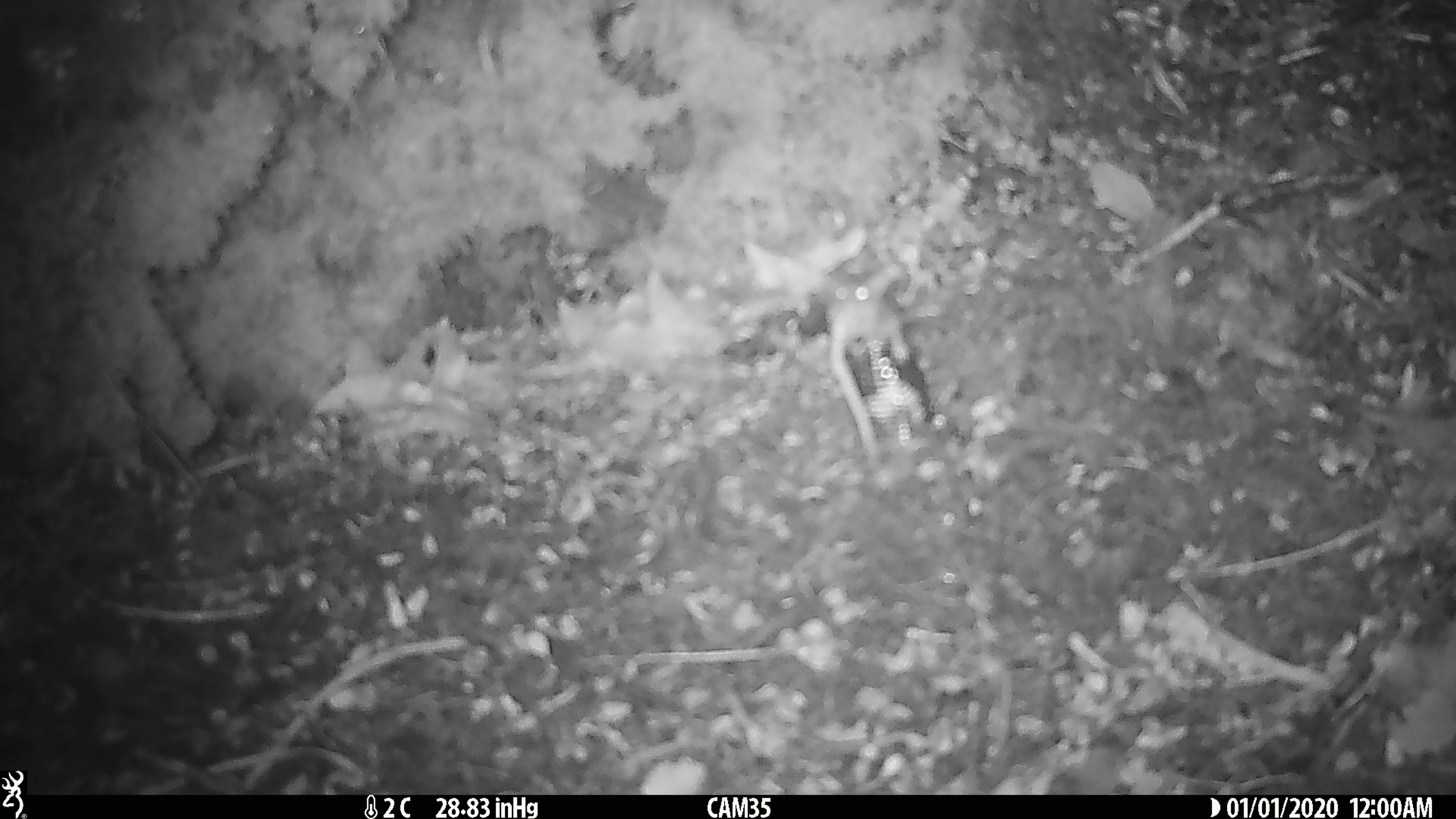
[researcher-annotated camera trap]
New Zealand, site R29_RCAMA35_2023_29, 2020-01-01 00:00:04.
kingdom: Animalia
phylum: Chordata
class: Mammalia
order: Rodentia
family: Muridae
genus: Mus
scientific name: Mus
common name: mouse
Mouse (Mus).